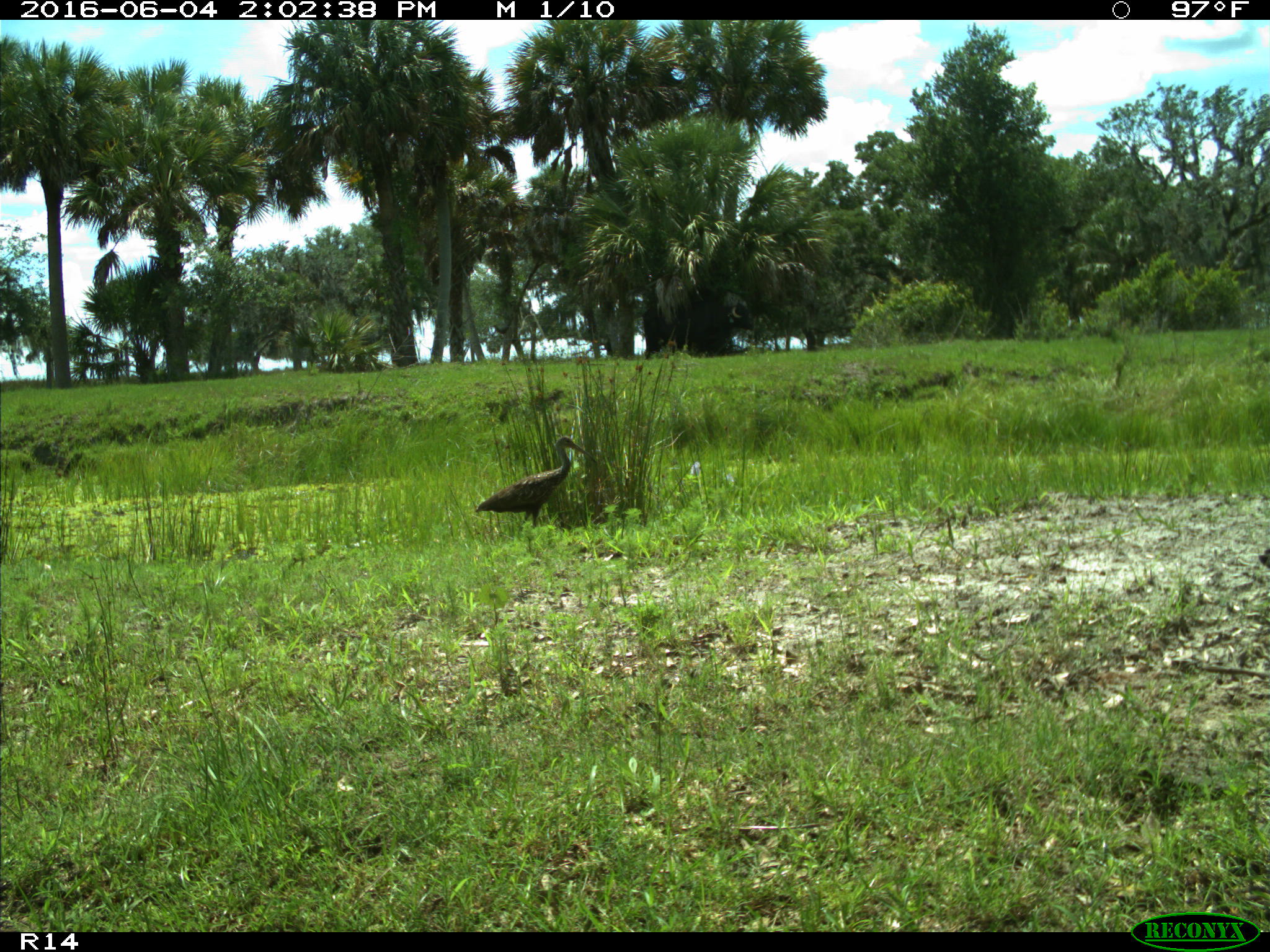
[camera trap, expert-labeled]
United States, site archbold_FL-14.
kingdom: Animalia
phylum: Chordata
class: Aves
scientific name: Aves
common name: birds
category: unidentified bird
Unidentified bird (birds) (Aves).